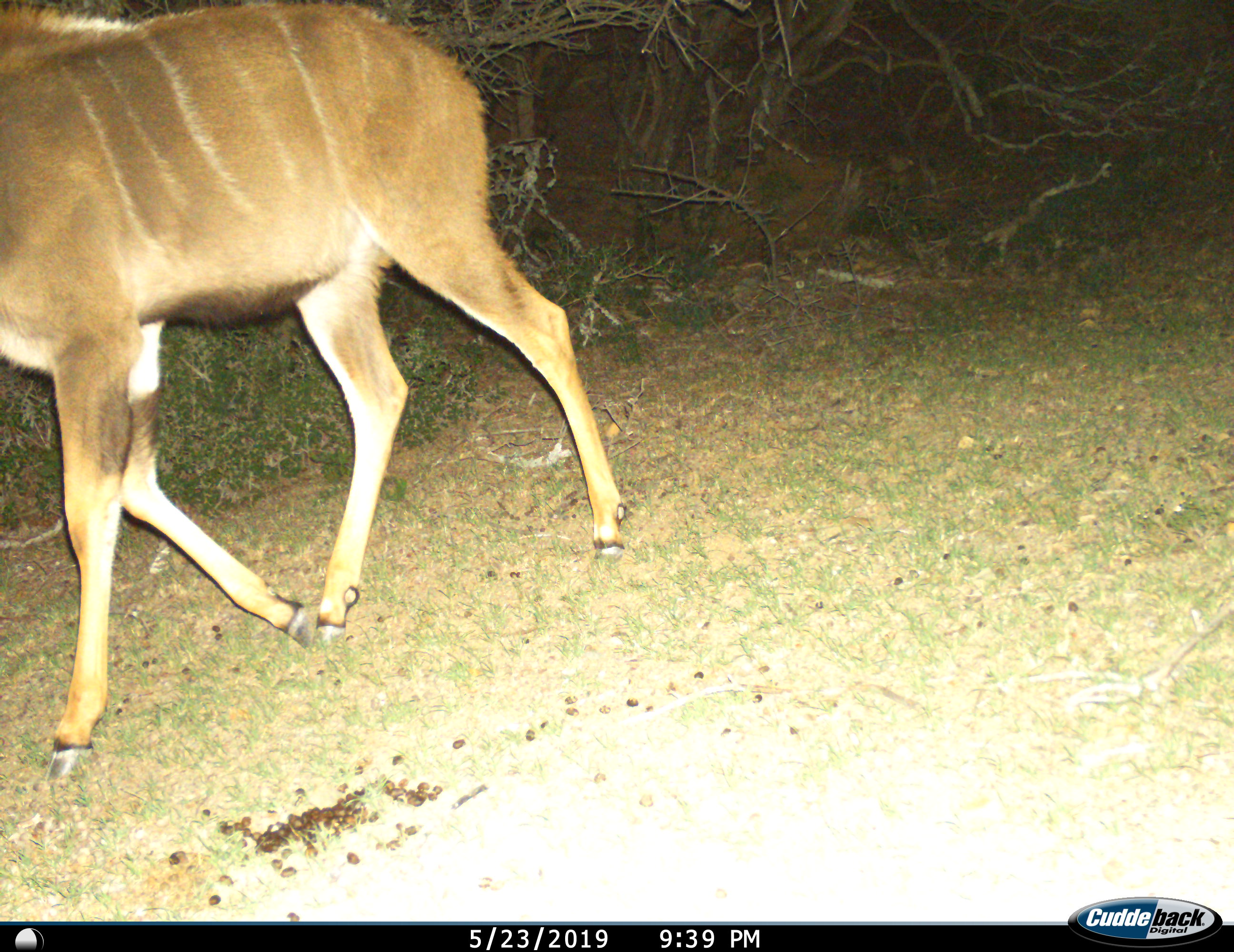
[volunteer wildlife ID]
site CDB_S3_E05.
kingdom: Animalia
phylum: Chordata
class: Mammalia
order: Artiodactyla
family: Bovidae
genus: Tragelaphus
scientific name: Tragelaphus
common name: kudu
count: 1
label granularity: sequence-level